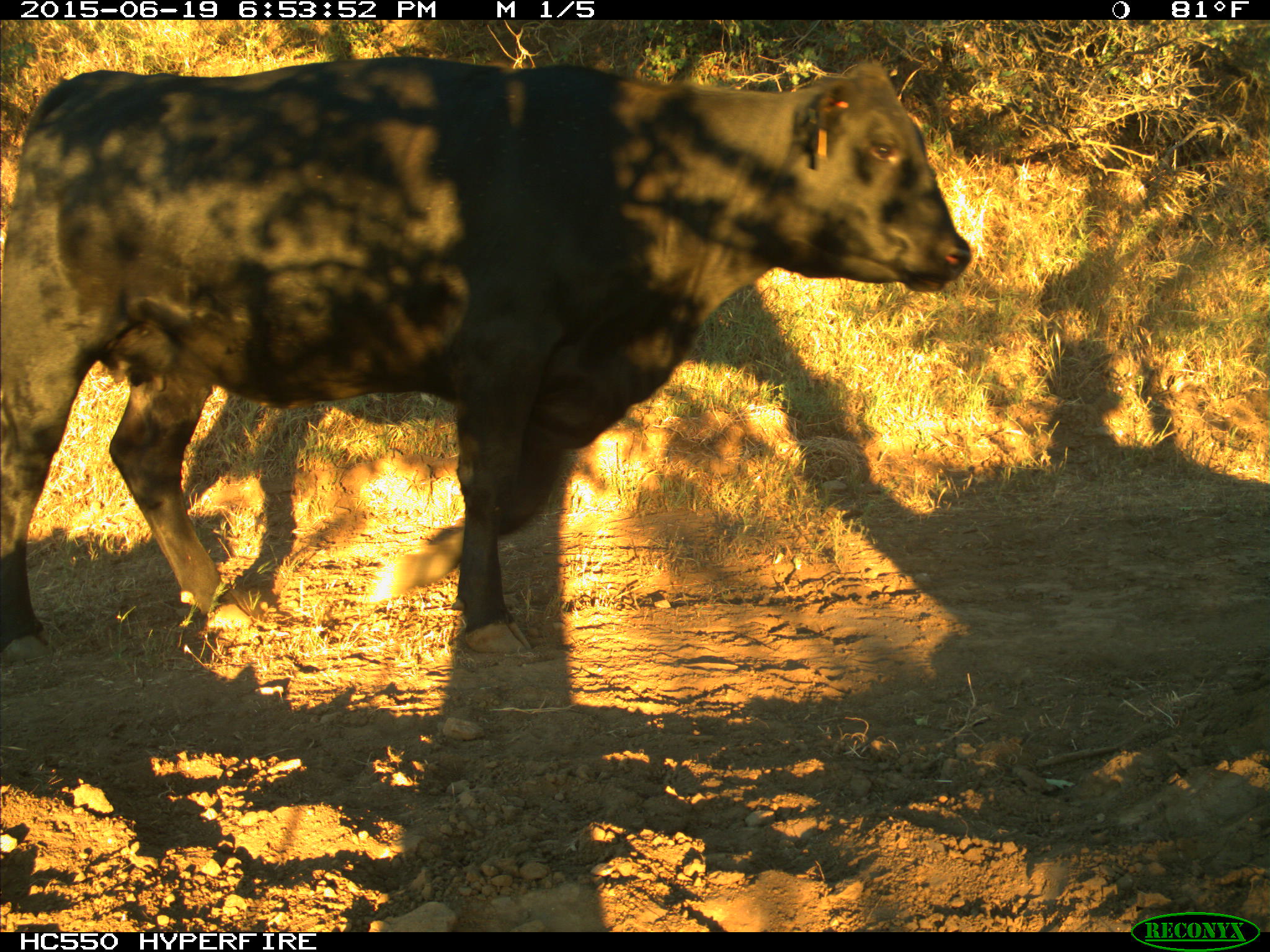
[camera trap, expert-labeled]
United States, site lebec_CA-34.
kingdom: Animalia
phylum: Chordata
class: Mammalia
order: Artiodactyla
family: Bovidae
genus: Bos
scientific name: Bos taurus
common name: domestic cow